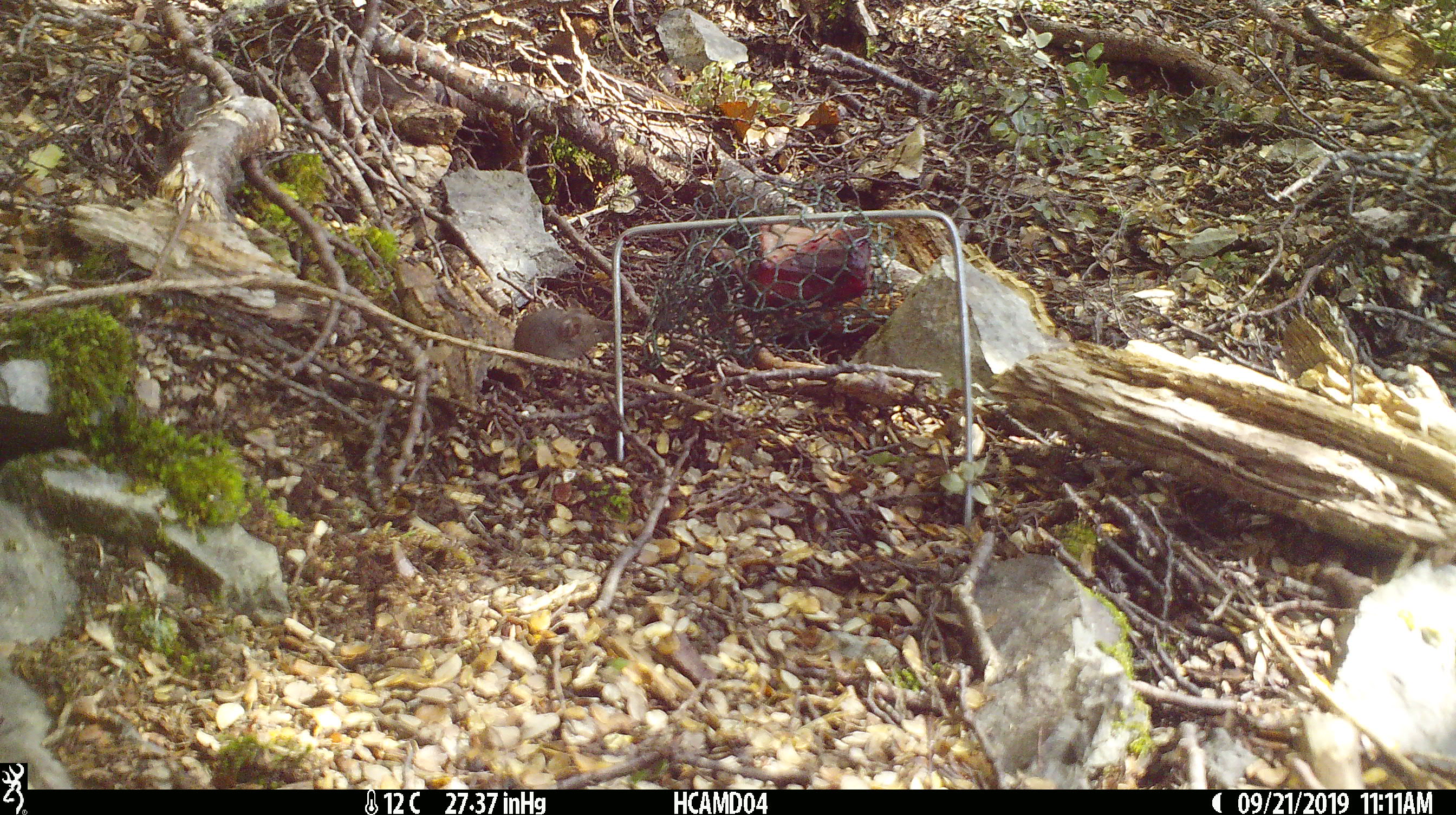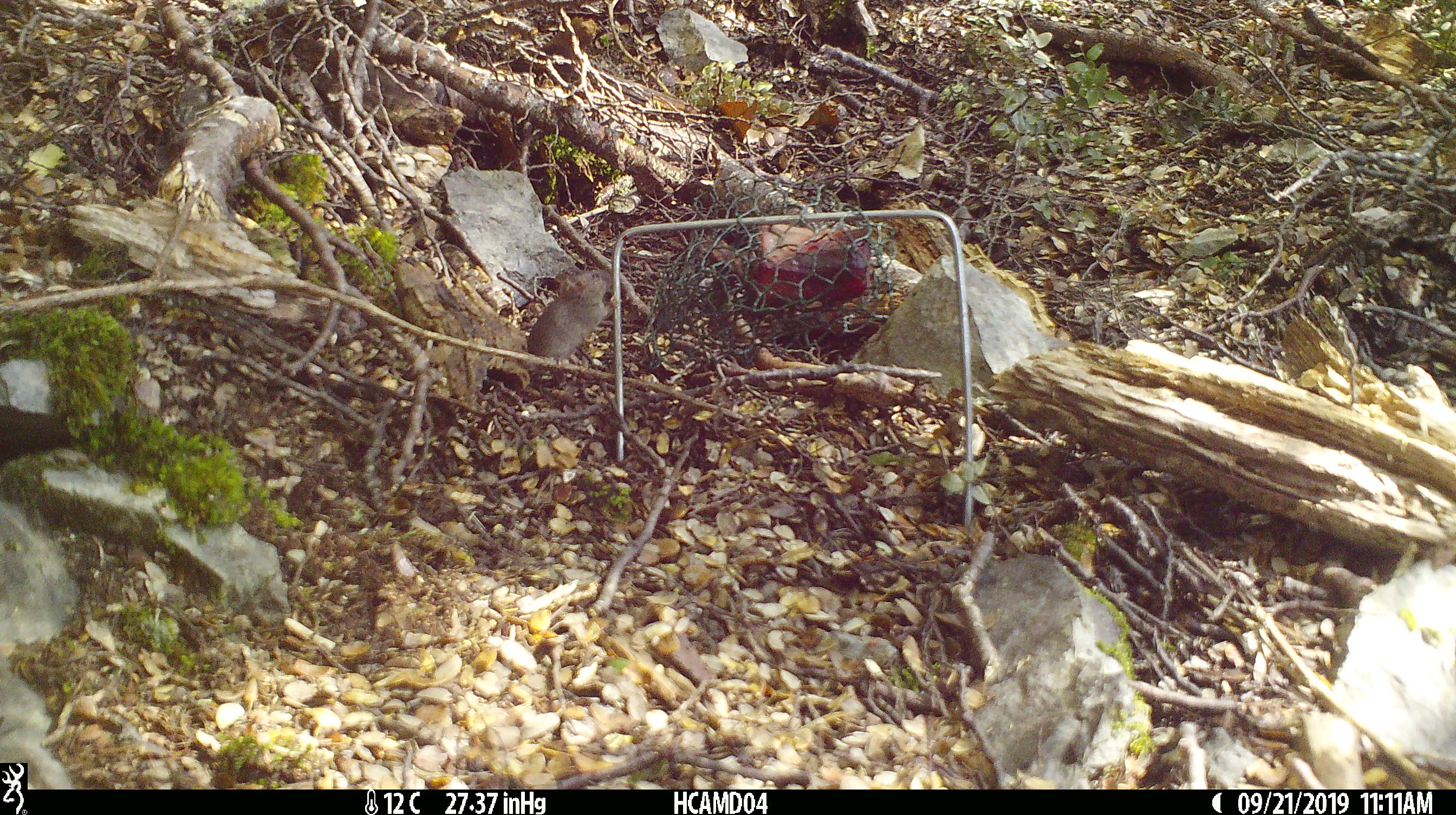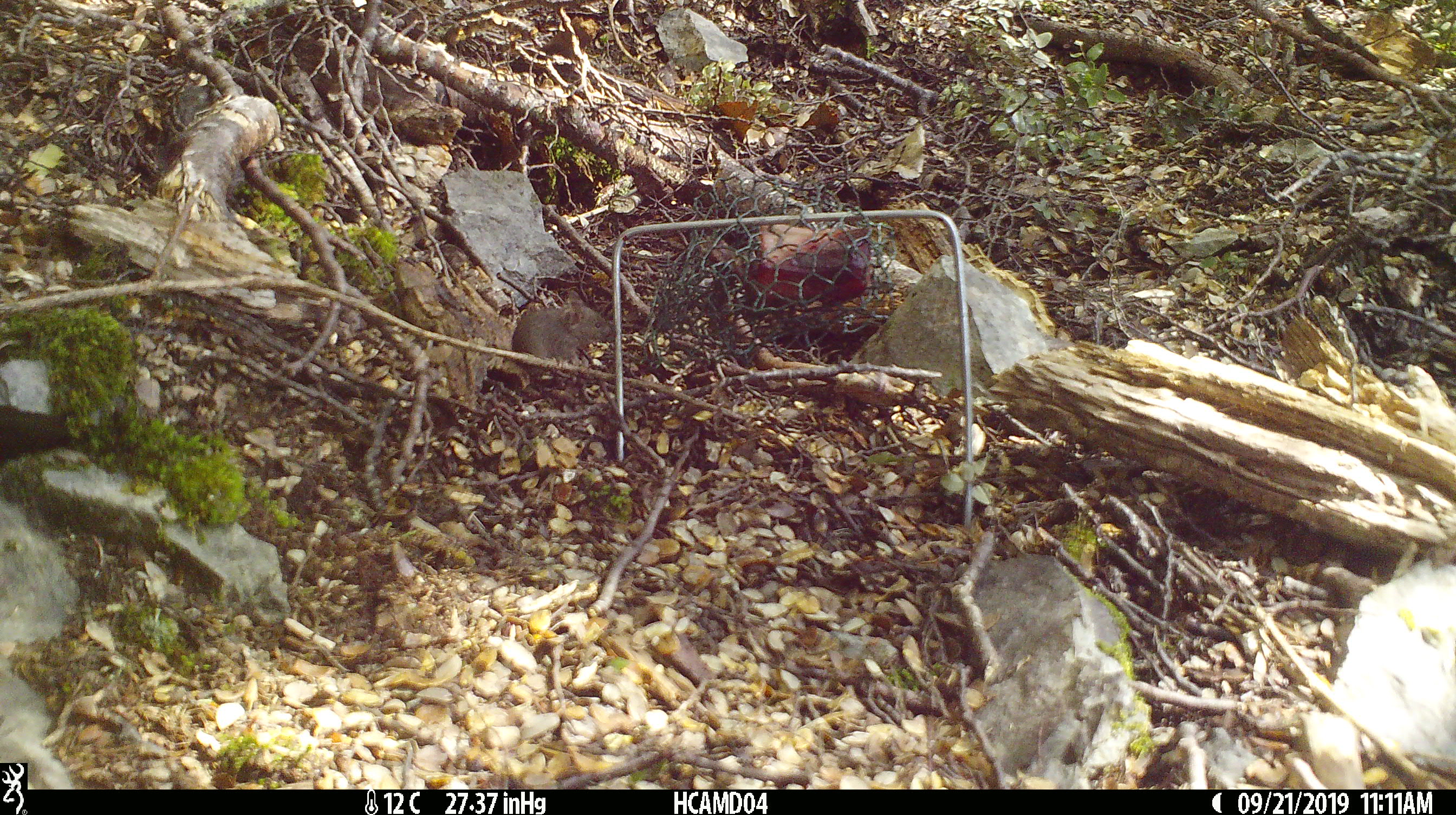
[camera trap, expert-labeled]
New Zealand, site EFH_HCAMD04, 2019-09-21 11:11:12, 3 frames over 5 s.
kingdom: Animalia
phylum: Chordata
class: Mammalia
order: Rodentia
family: Muridae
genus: Mus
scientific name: Mus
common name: mouse